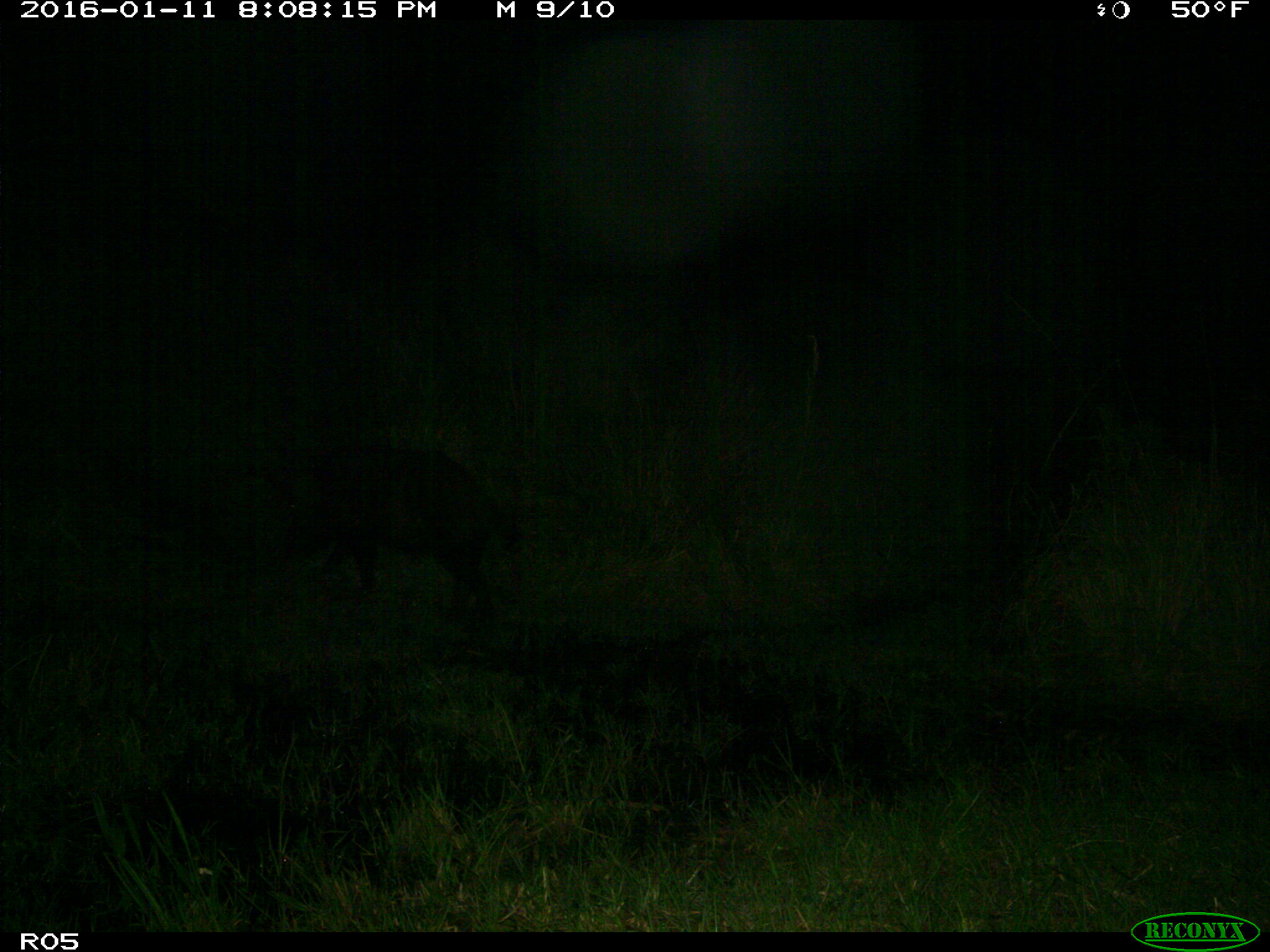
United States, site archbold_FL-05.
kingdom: Animalia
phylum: Chordata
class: Mammalia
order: Artiodactyla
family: Suidae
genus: Sus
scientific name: Sus scrofa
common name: wild boar